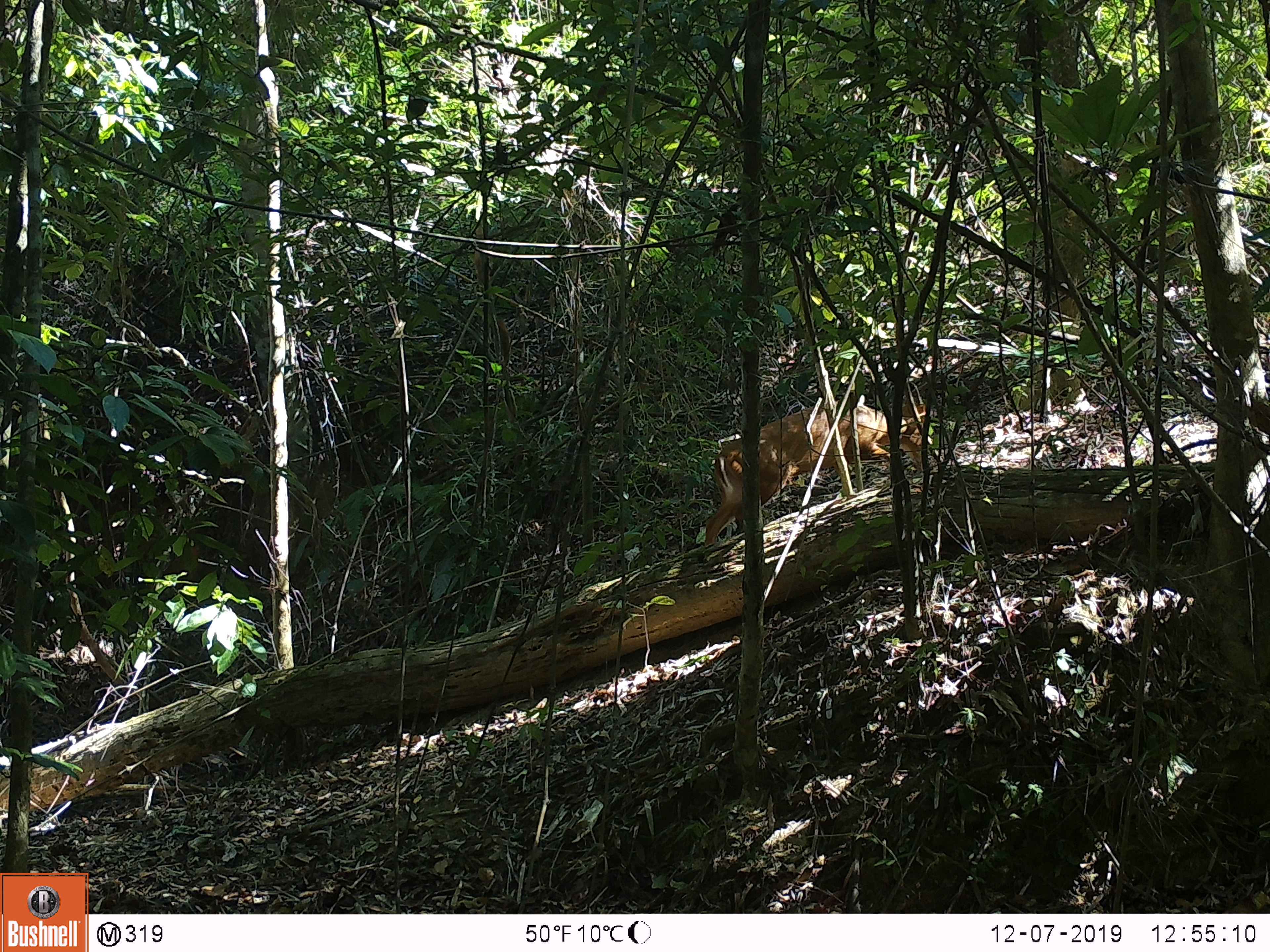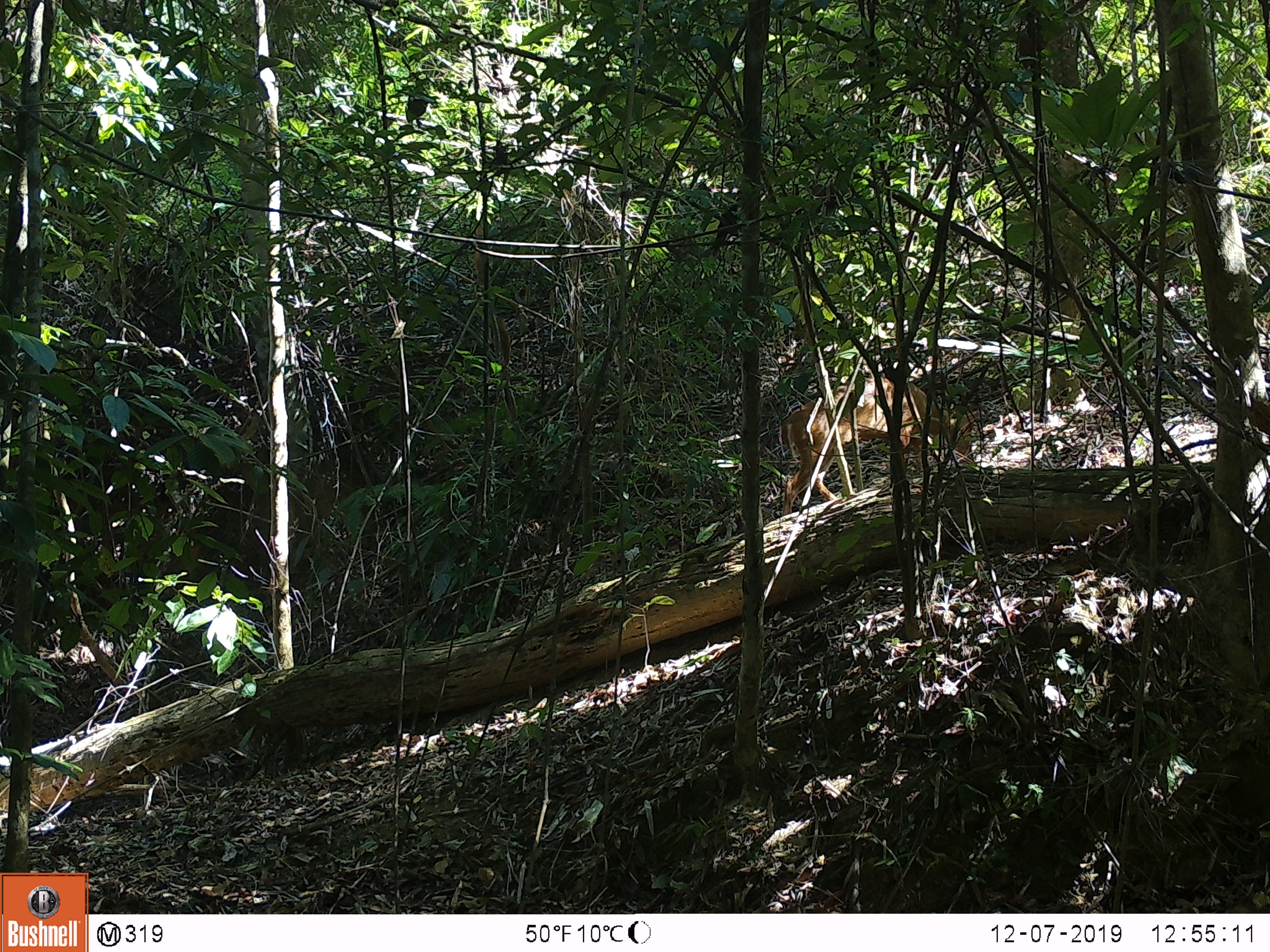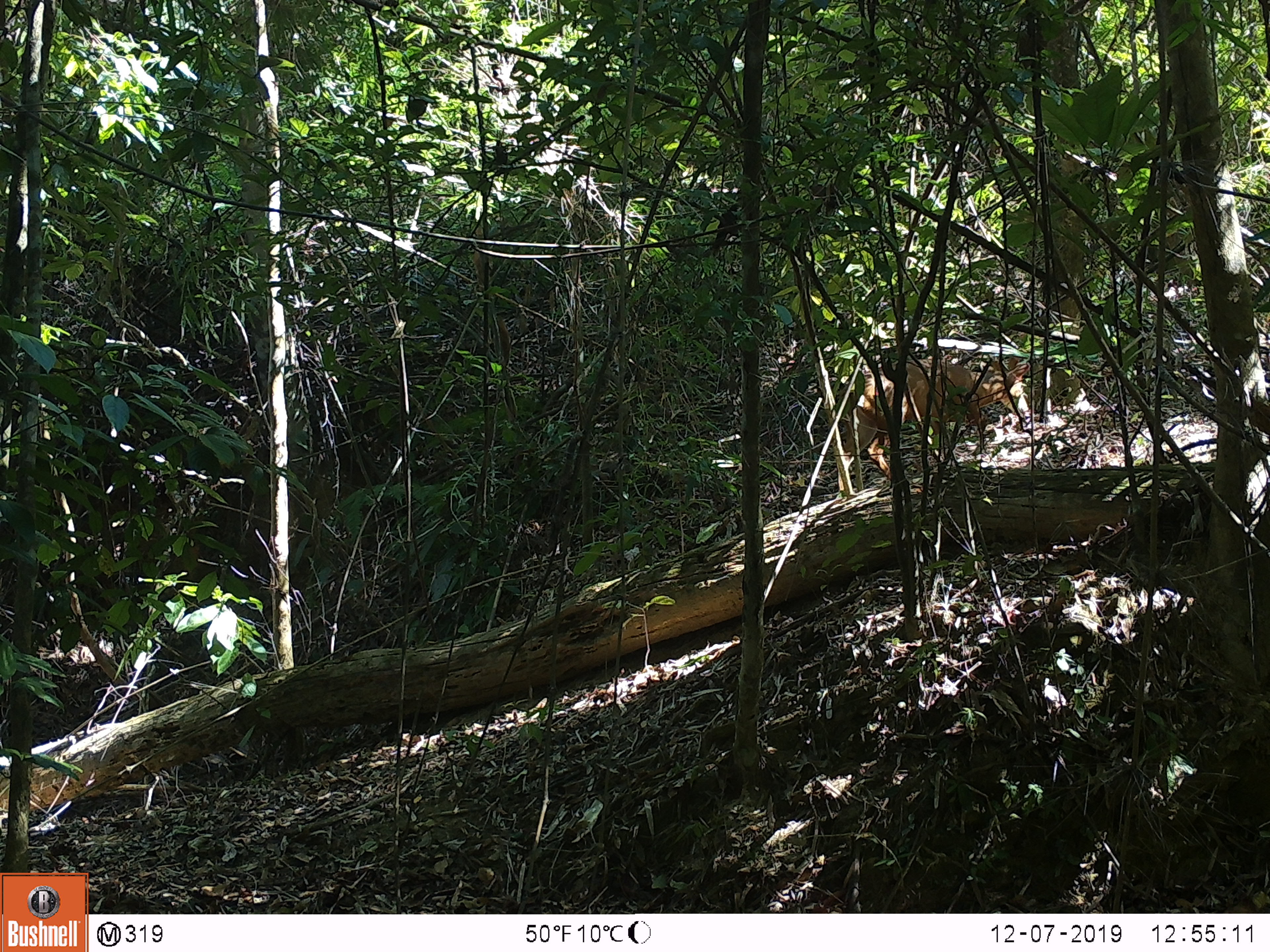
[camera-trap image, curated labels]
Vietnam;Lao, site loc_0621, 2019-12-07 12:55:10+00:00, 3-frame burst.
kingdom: Animalia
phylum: Chordata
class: Mammalia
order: Artiodactyla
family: Cervidae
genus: Muntiacus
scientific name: Muntiacus muntjak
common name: red muntjac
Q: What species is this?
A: Red muntjac (Muntiacus muntjak).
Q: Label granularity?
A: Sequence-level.